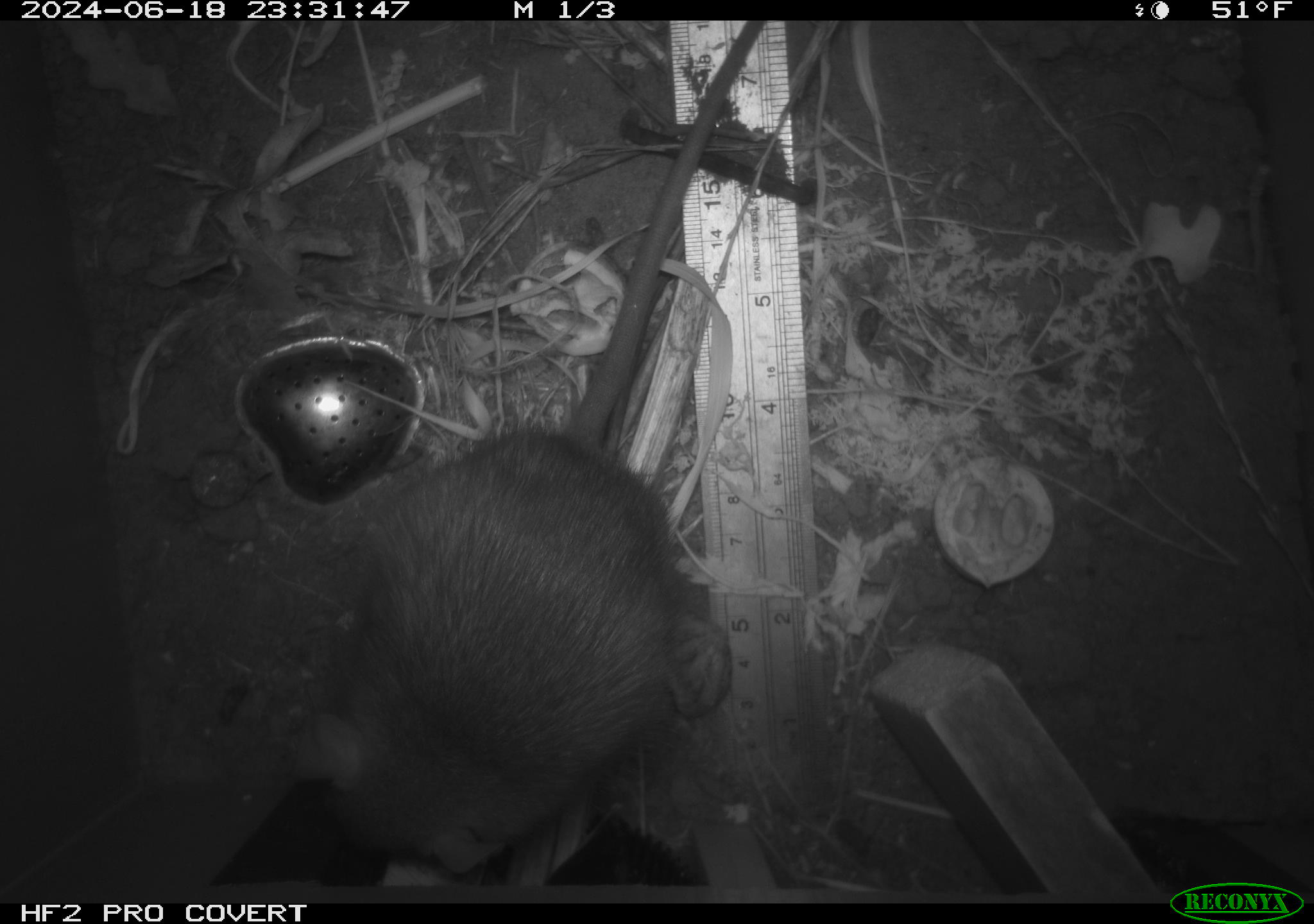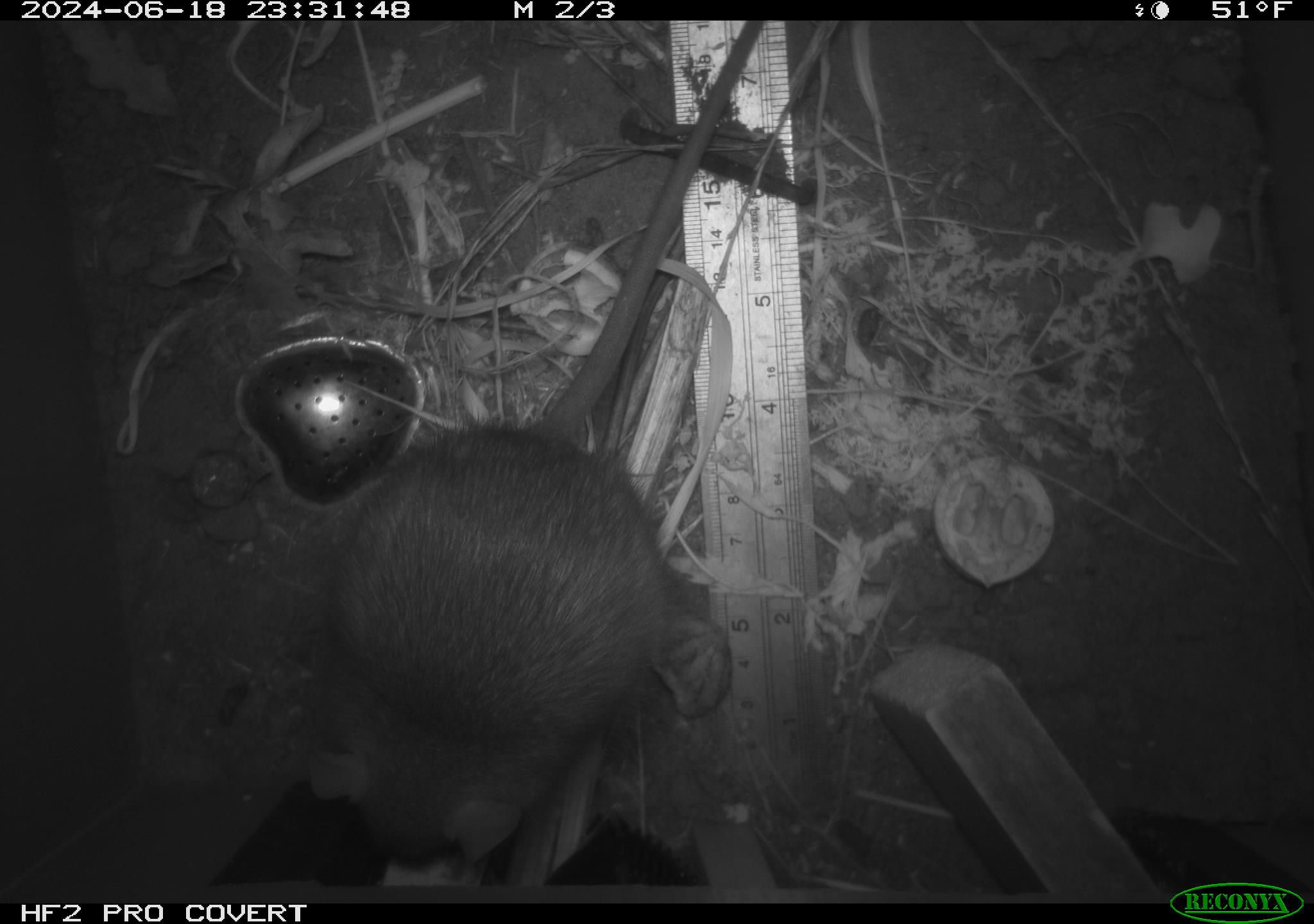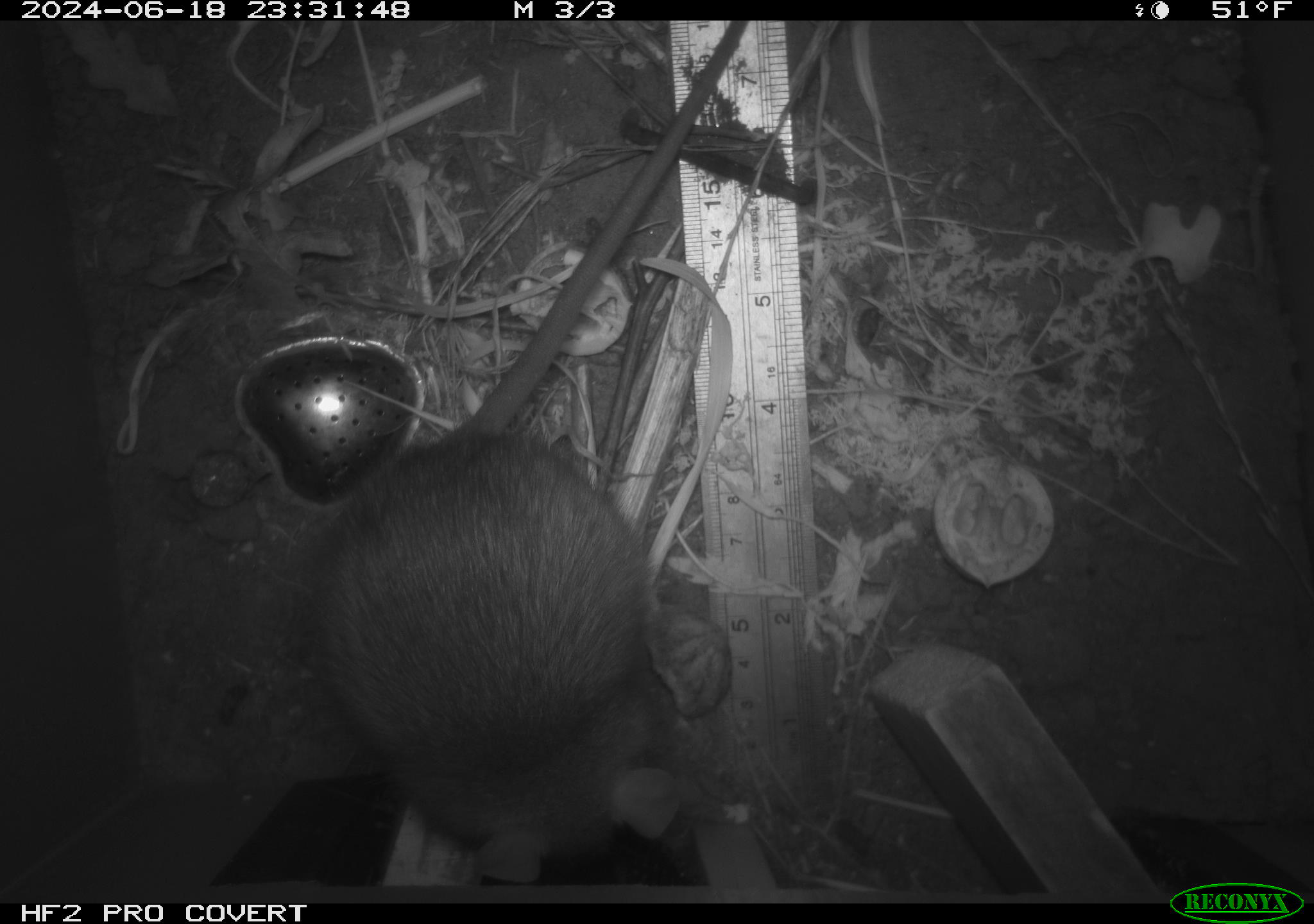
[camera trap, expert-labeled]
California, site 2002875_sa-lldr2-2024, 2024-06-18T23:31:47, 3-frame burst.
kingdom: Animalia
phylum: Chordata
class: Mammalia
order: Rodentia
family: Muridae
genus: Rattus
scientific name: Rattus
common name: rat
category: rattus species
Rattus species (rat) (Rattus).